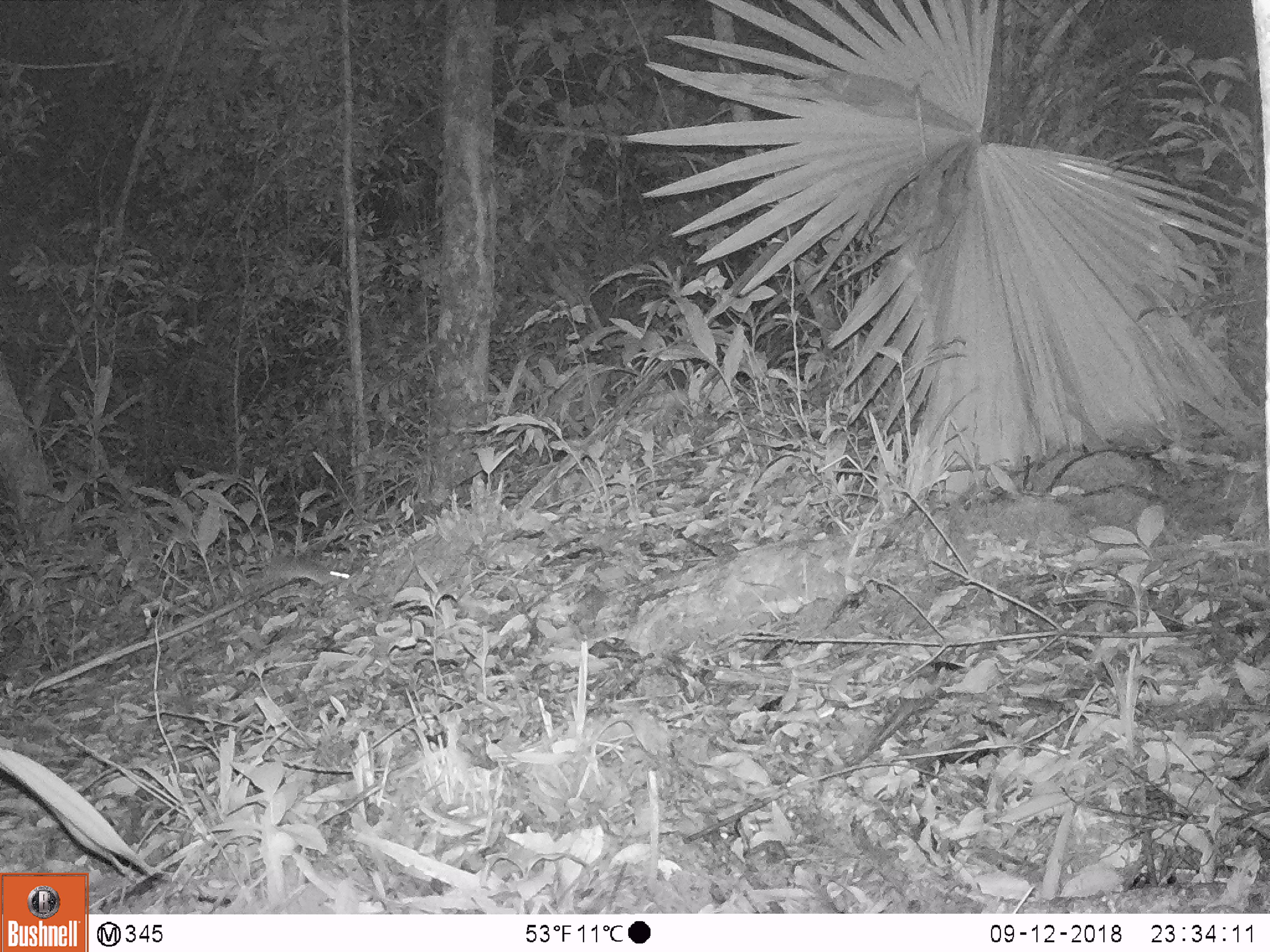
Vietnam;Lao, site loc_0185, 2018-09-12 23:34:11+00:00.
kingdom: Animalia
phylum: Chordata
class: Mammalia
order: Rodentia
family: Muridae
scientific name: Muridae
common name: old-world mice and rats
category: unidentified murid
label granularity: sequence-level